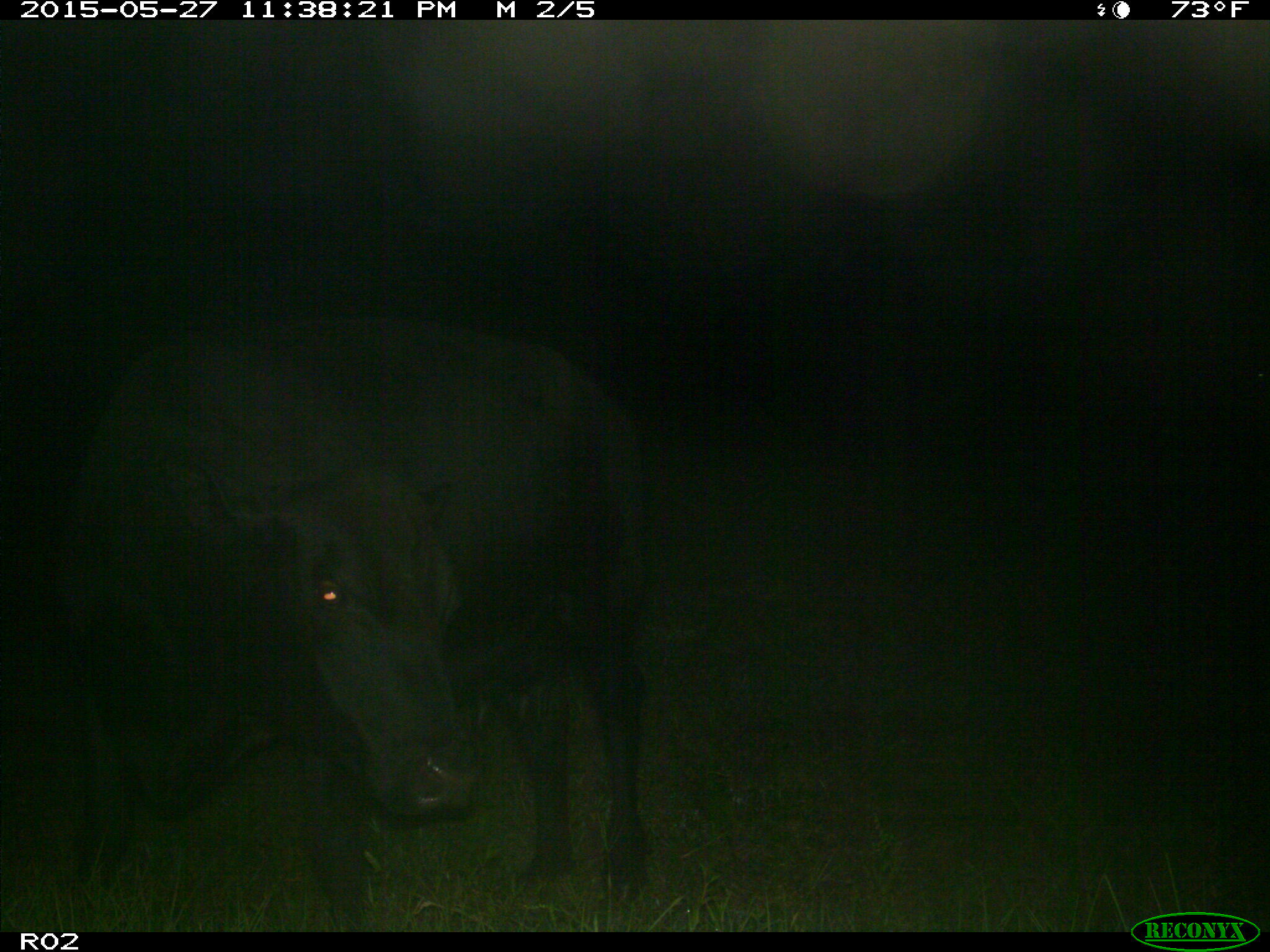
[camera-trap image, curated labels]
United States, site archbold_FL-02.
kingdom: Animalia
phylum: Chordata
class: Mammalia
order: Artiodactyla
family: Bovidae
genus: Bos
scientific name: Bos taurus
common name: domestic cow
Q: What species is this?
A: Bos taurus (domestic cow).